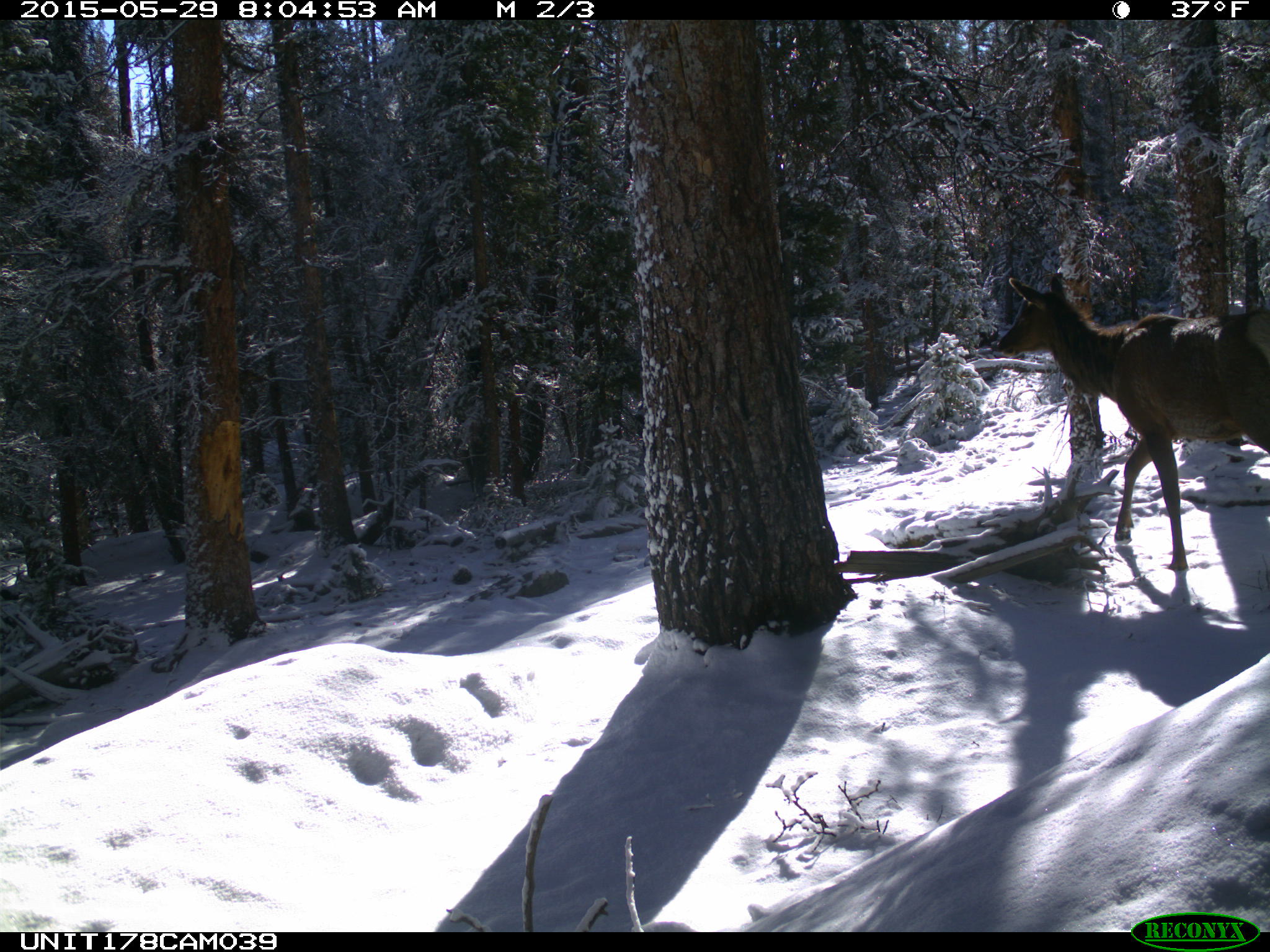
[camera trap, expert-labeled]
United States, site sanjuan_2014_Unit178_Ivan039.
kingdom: Animalia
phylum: Chordata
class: Mammalia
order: Artiodactyla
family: Cervidae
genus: Cervus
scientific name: Cervus elaphus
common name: red deer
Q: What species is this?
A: Cervus elaphus (red deer).